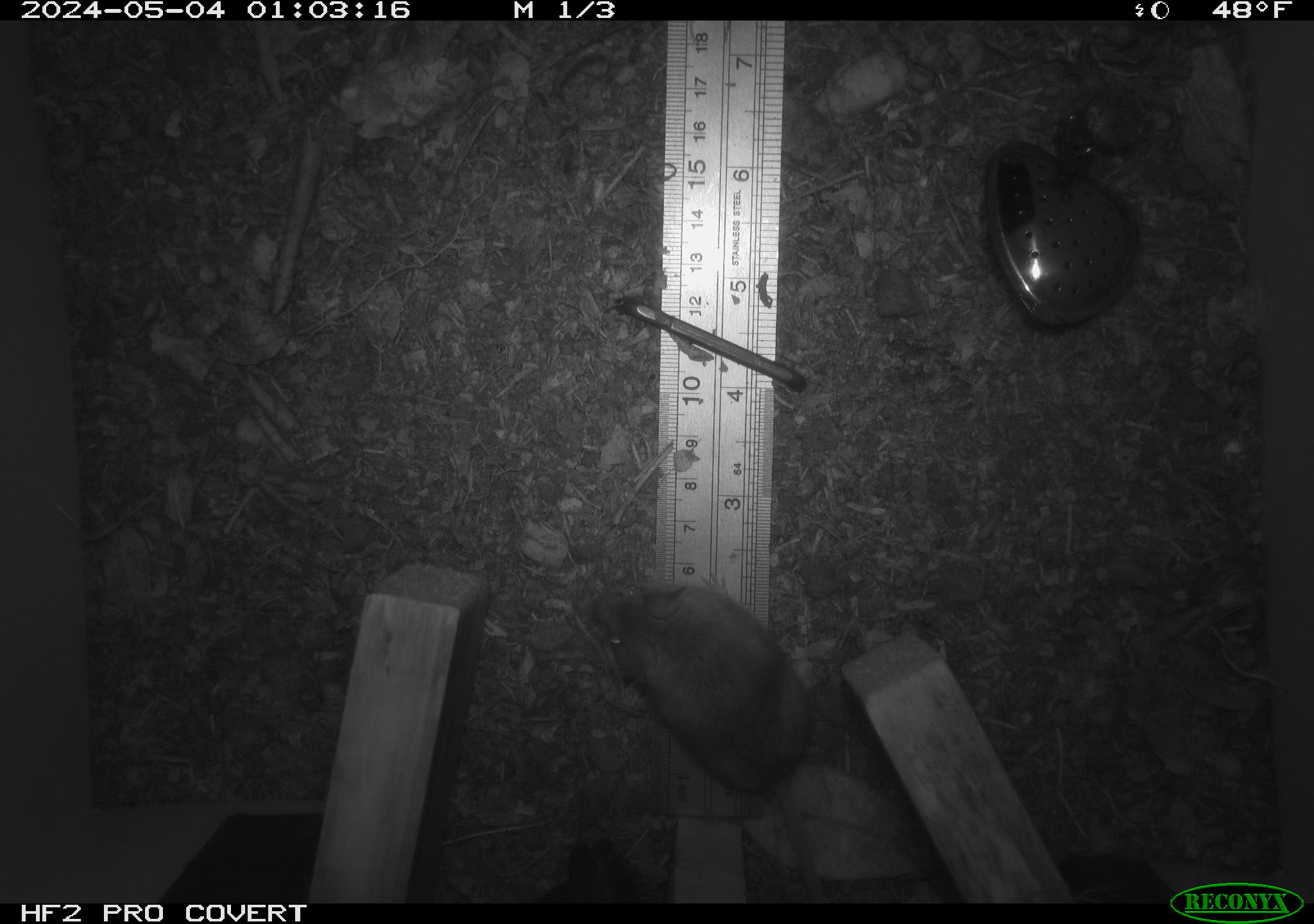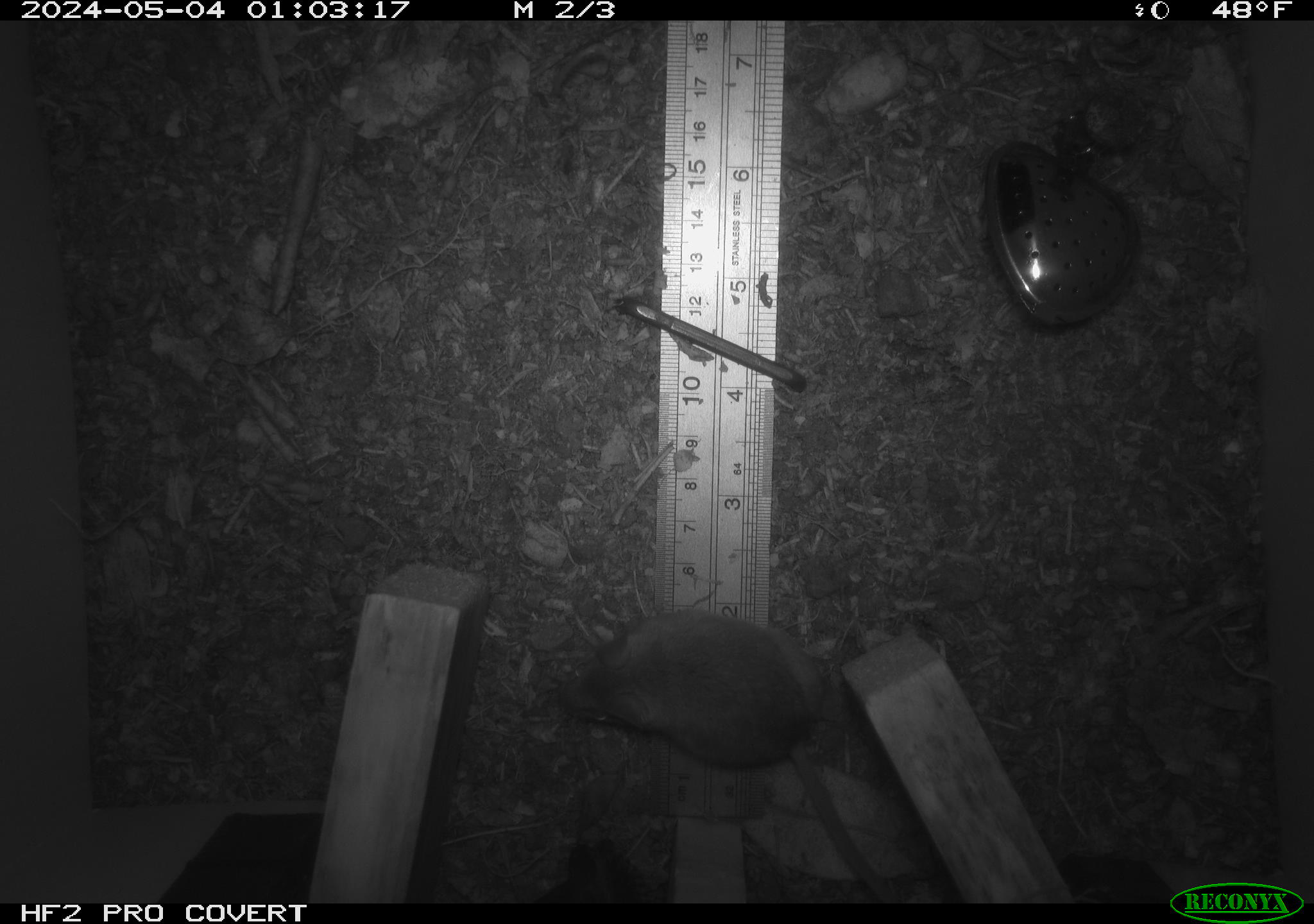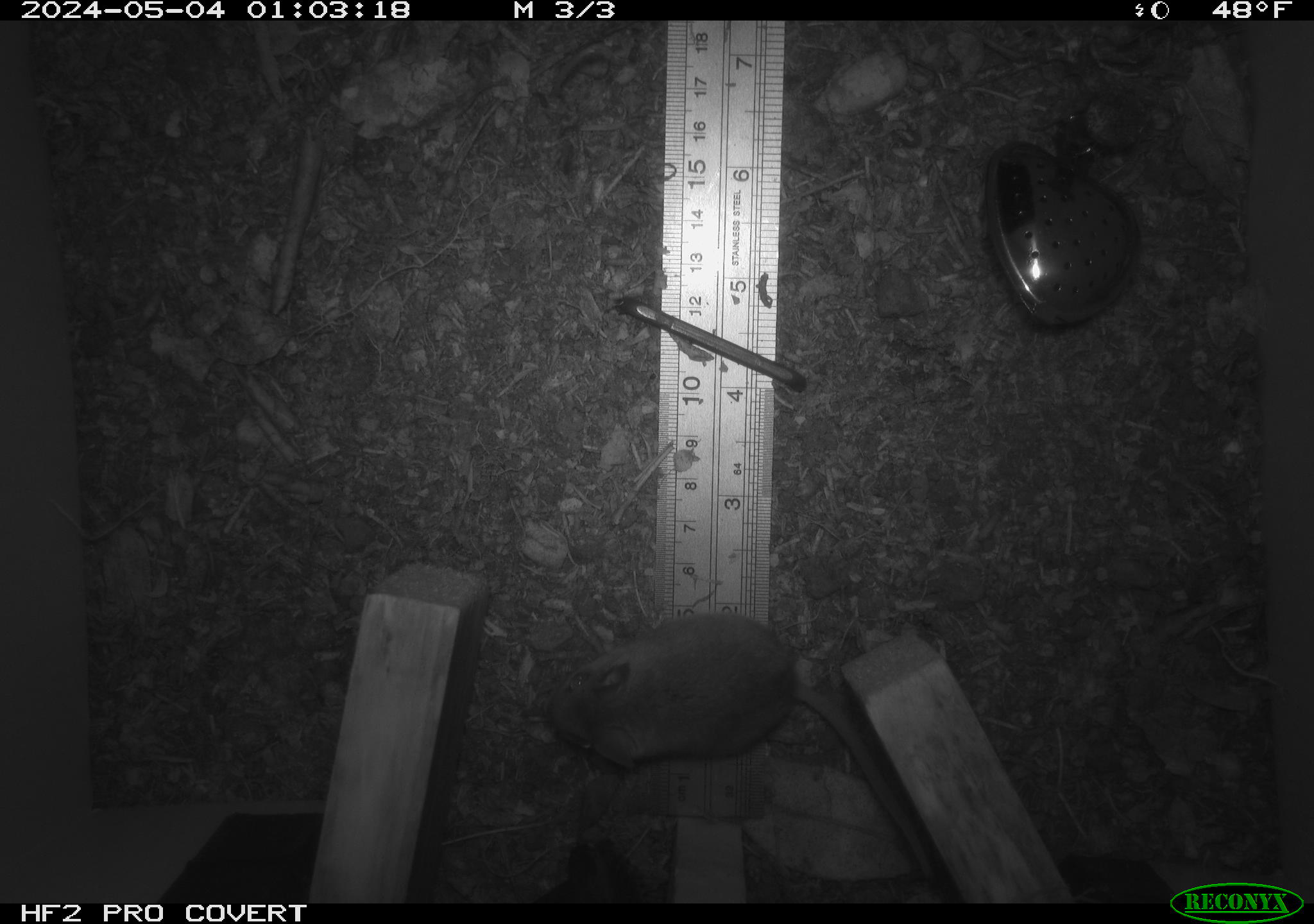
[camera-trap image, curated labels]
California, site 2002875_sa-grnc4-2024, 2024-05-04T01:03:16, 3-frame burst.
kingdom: Animalia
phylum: Chordata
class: Mammalia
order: Rodentia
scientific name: Rodentia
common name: rodent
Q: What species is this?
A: Rodent (Rodentia).